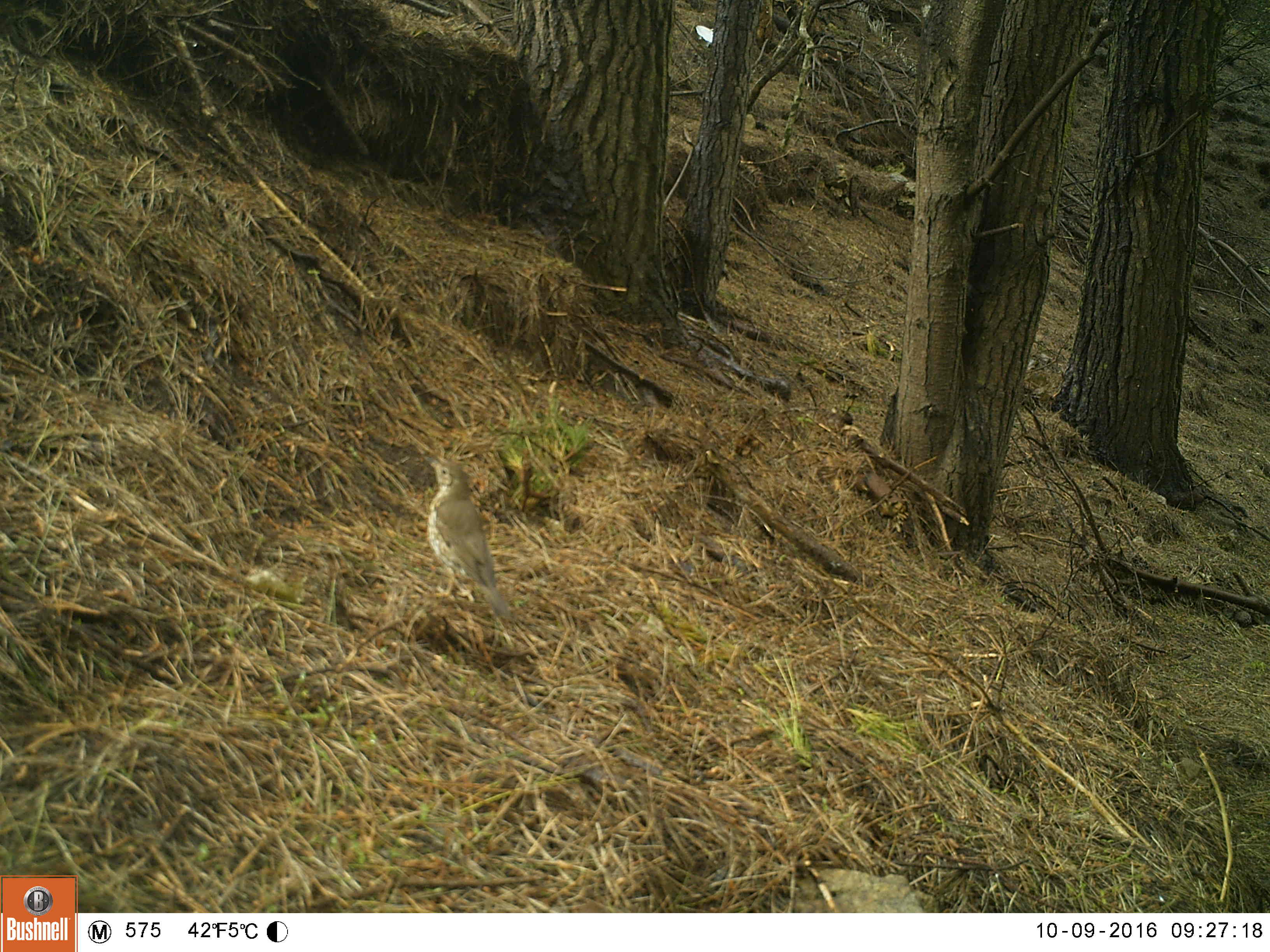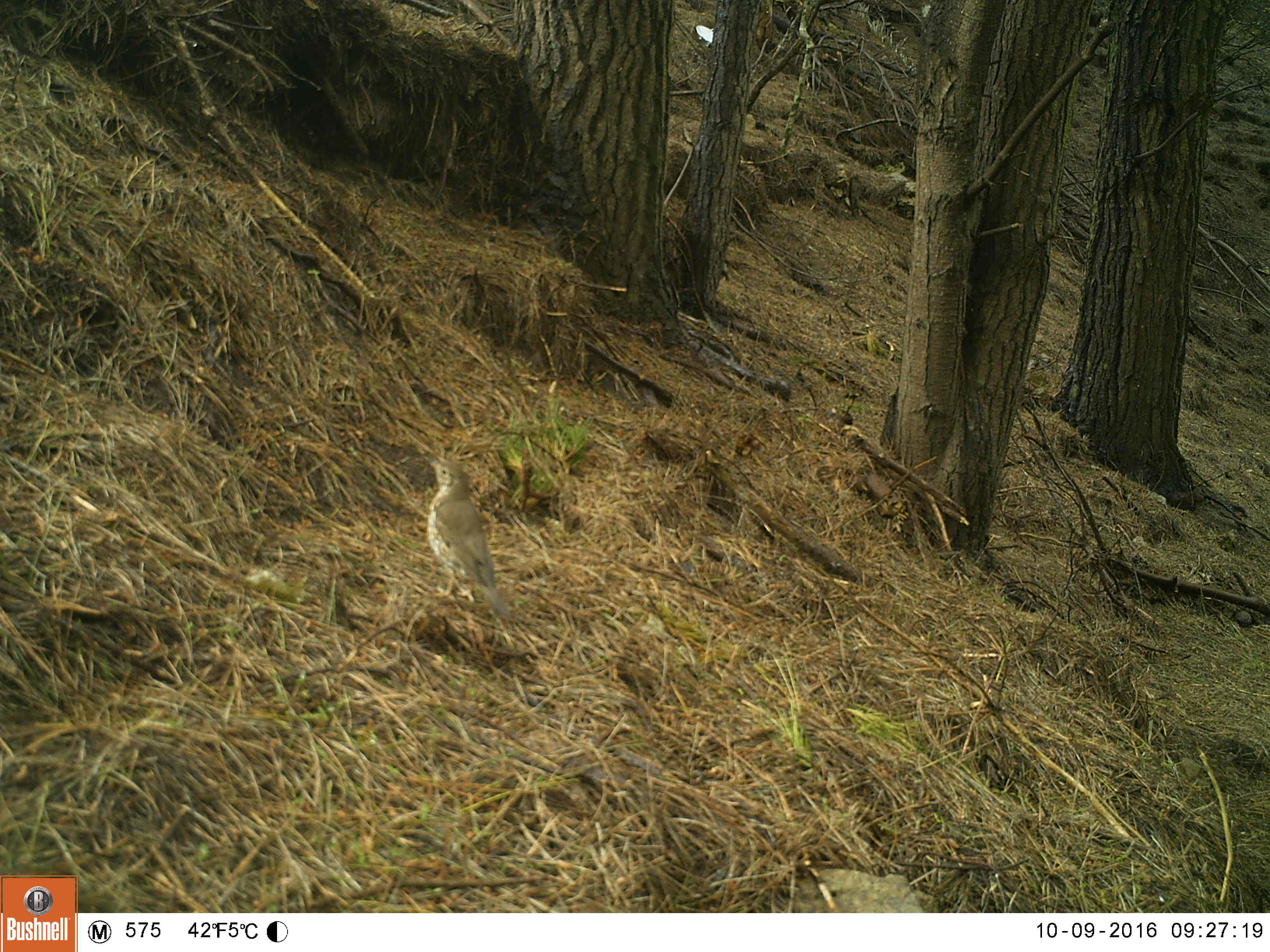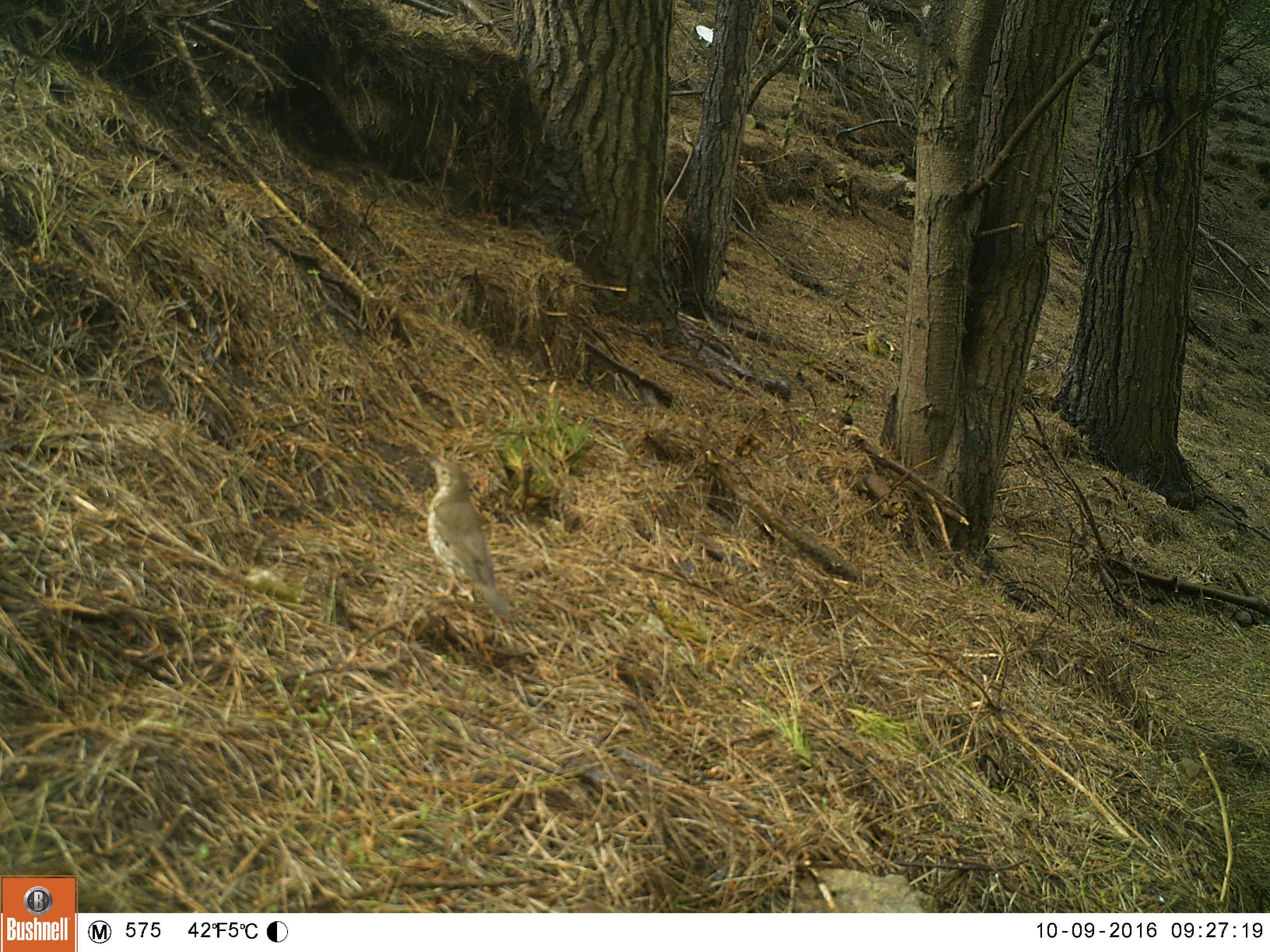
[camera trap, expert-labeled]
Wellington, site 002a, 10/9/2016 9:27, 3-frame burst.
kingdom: Animalia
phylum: Chordata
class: Aves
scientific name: Aves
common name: bird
Bird (Aves).